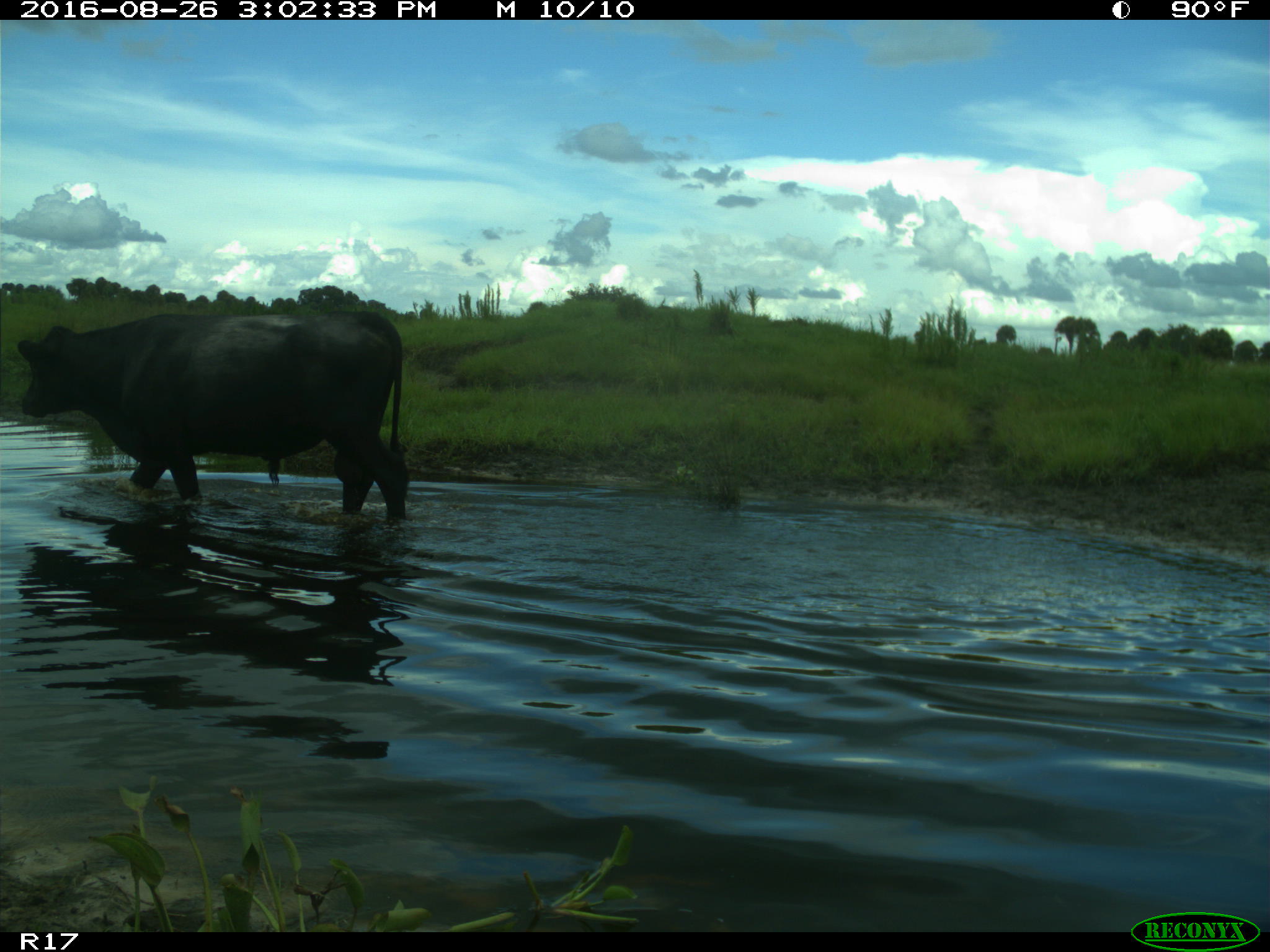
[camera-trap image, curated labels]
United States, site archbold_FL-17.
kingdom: Animalia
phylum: Chordata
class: Mammalia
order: Artiodactyla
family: Bovidae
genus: Bos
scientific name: Bos taurus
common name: domestic cow